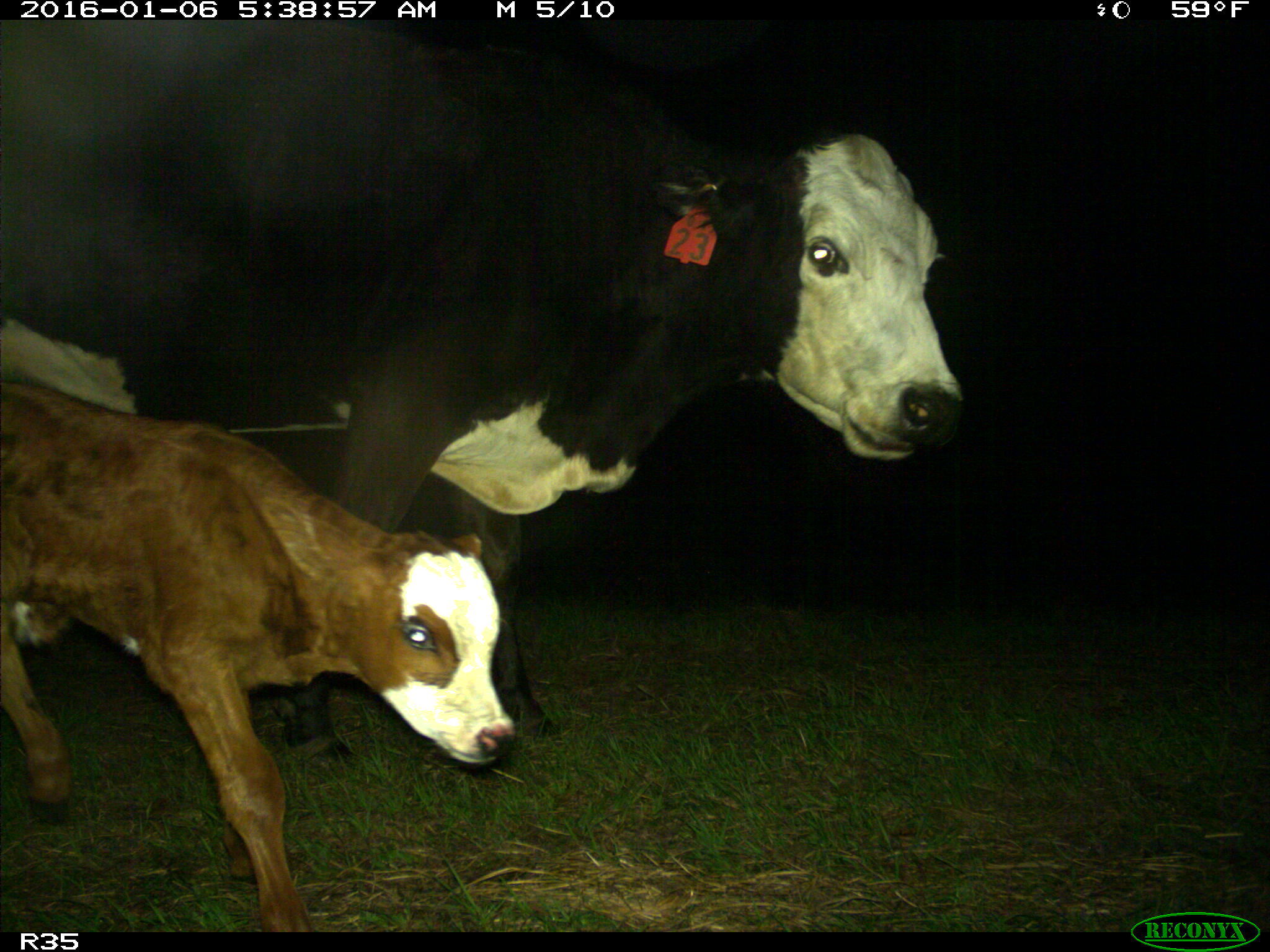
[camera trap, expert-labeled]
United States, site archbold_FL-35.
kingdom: Animalia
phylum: Chordata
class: Mammalia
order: Artiodactyla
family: Bovidae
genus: Bos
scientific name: Bos taurus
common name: domestic cow